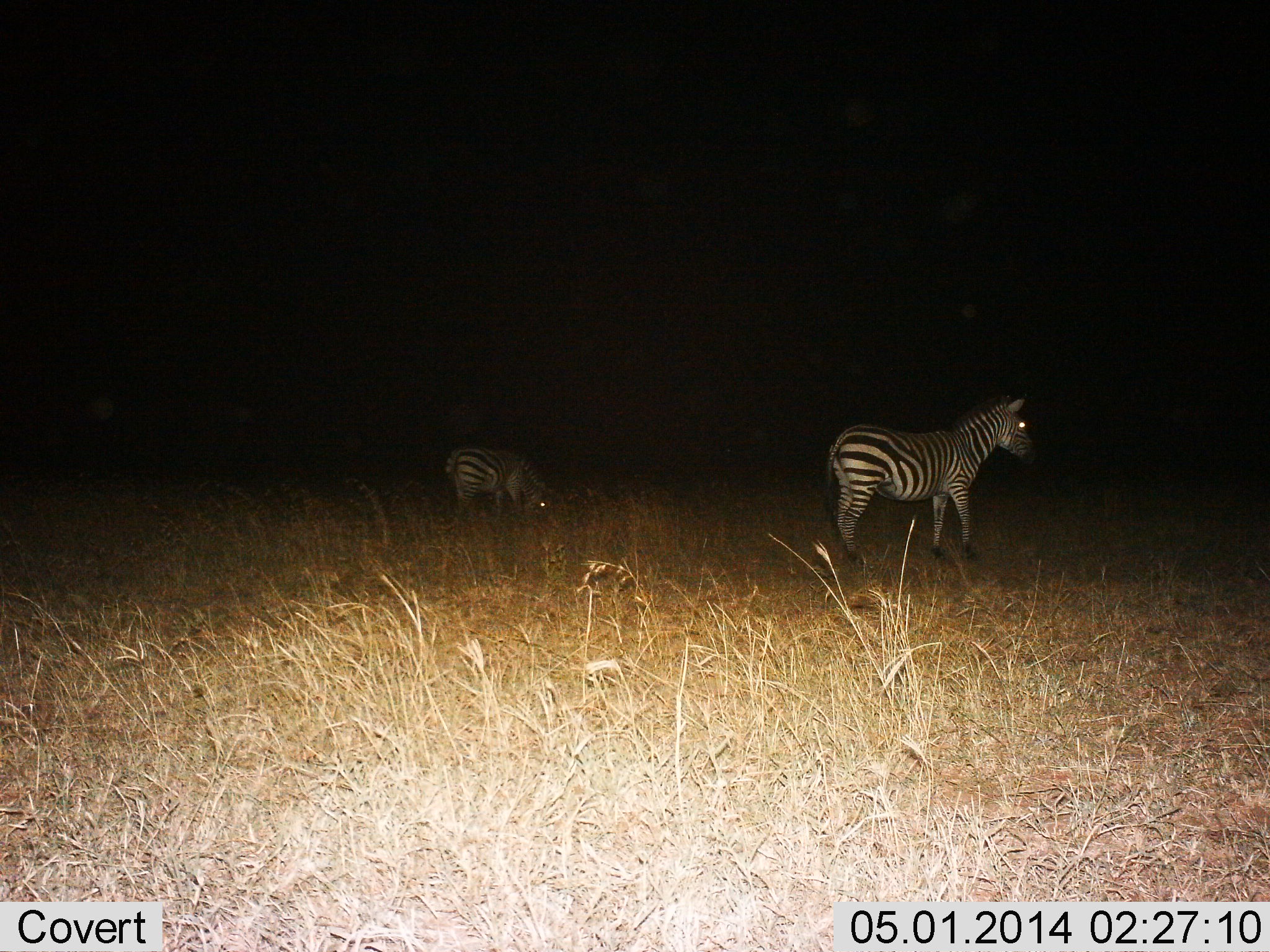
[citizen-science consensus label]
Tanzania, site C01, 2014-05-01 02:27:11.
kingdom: Animalia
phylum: Chordata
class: Mammalia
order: Perissodactyla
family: Equidae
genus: Equus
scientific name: Equus quagga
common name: plains zebra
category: zebra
Zebra (plains zebra) (Equus quagga), count 2. Behavior (volunteer vote fractions): standing 80%, resting 0%, moving 0%, interacting 0%. Young present (vote fraction): 0%. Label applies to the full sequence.